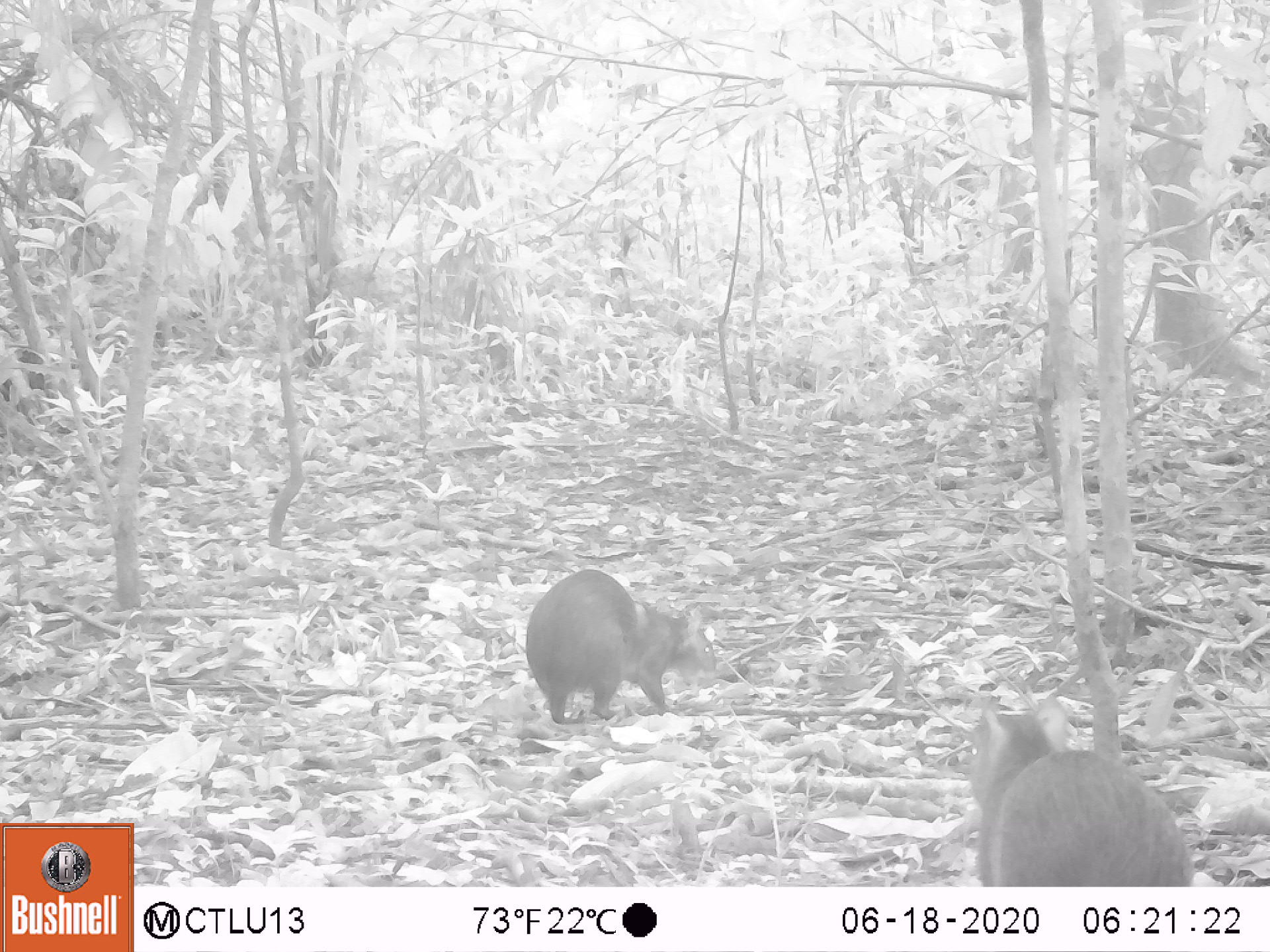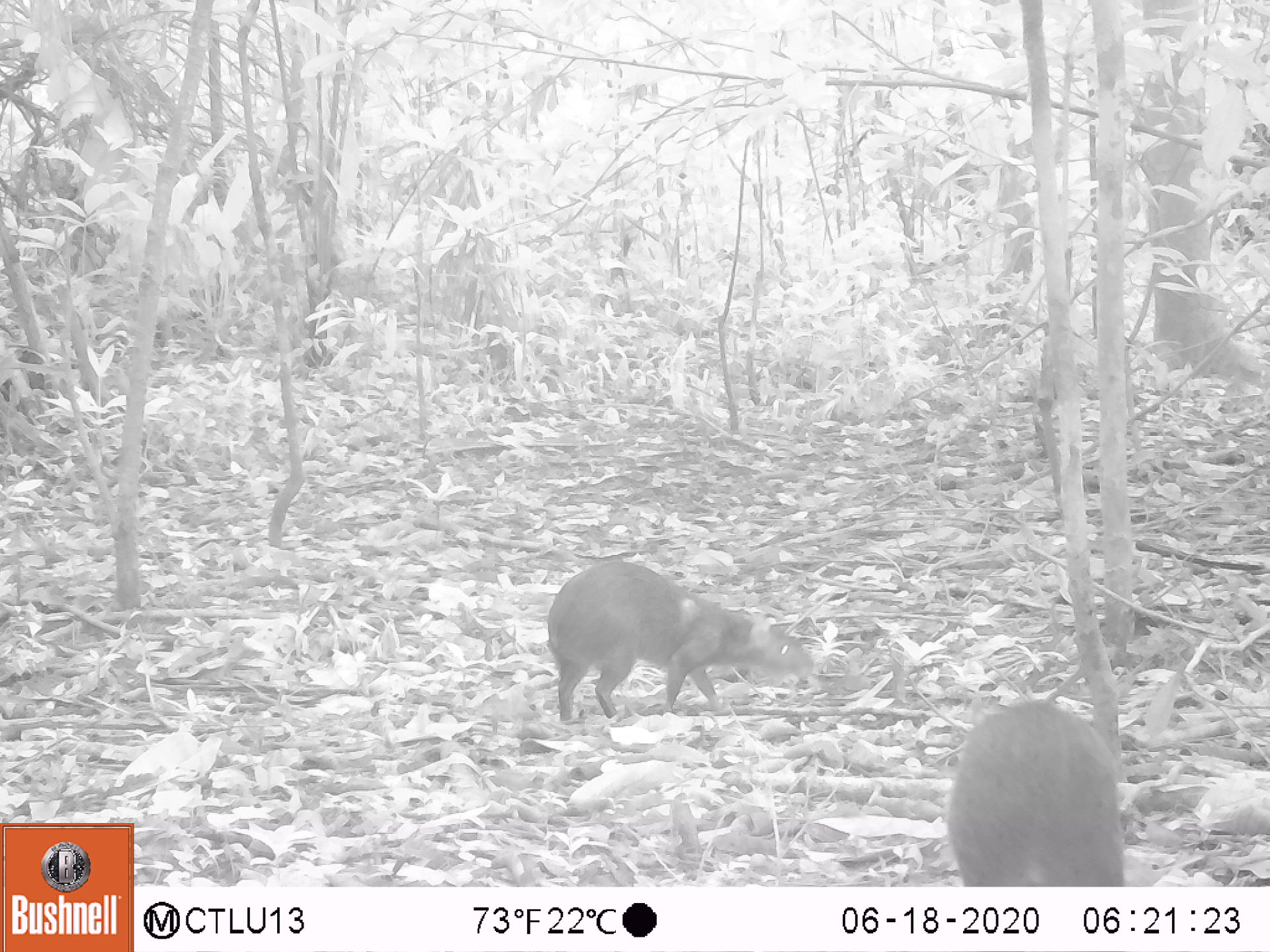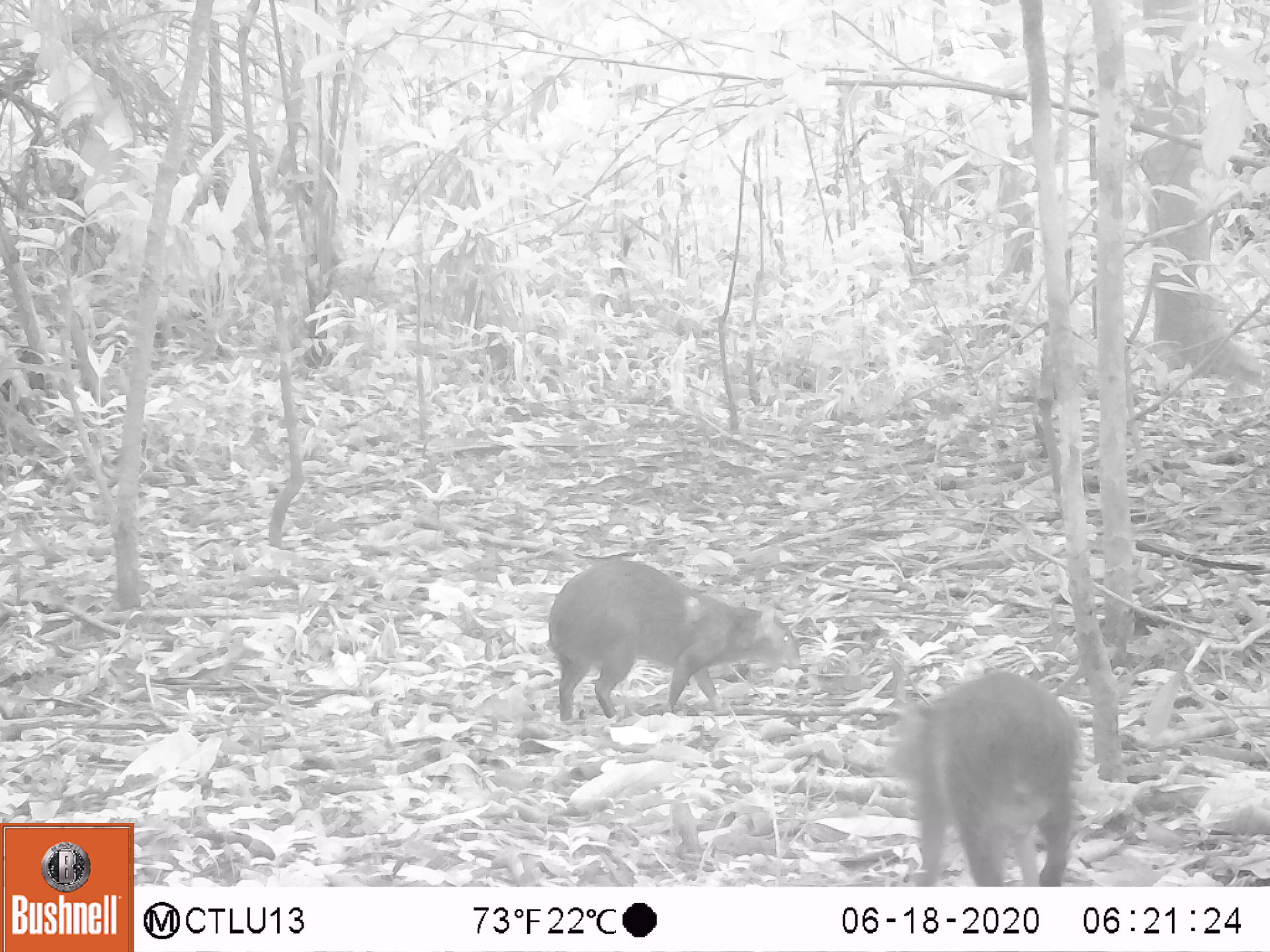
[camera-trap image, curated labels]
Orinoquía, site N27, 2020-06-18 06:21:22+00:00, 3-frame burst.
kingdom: Animalia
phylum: Chordata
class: Mammalia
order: Rodentia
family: Dasyproctidae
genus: Dasyprocta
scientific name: Dasyprocta fuliginosa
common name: black agouti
Black agouti (Dasyprocta fuliginosa).